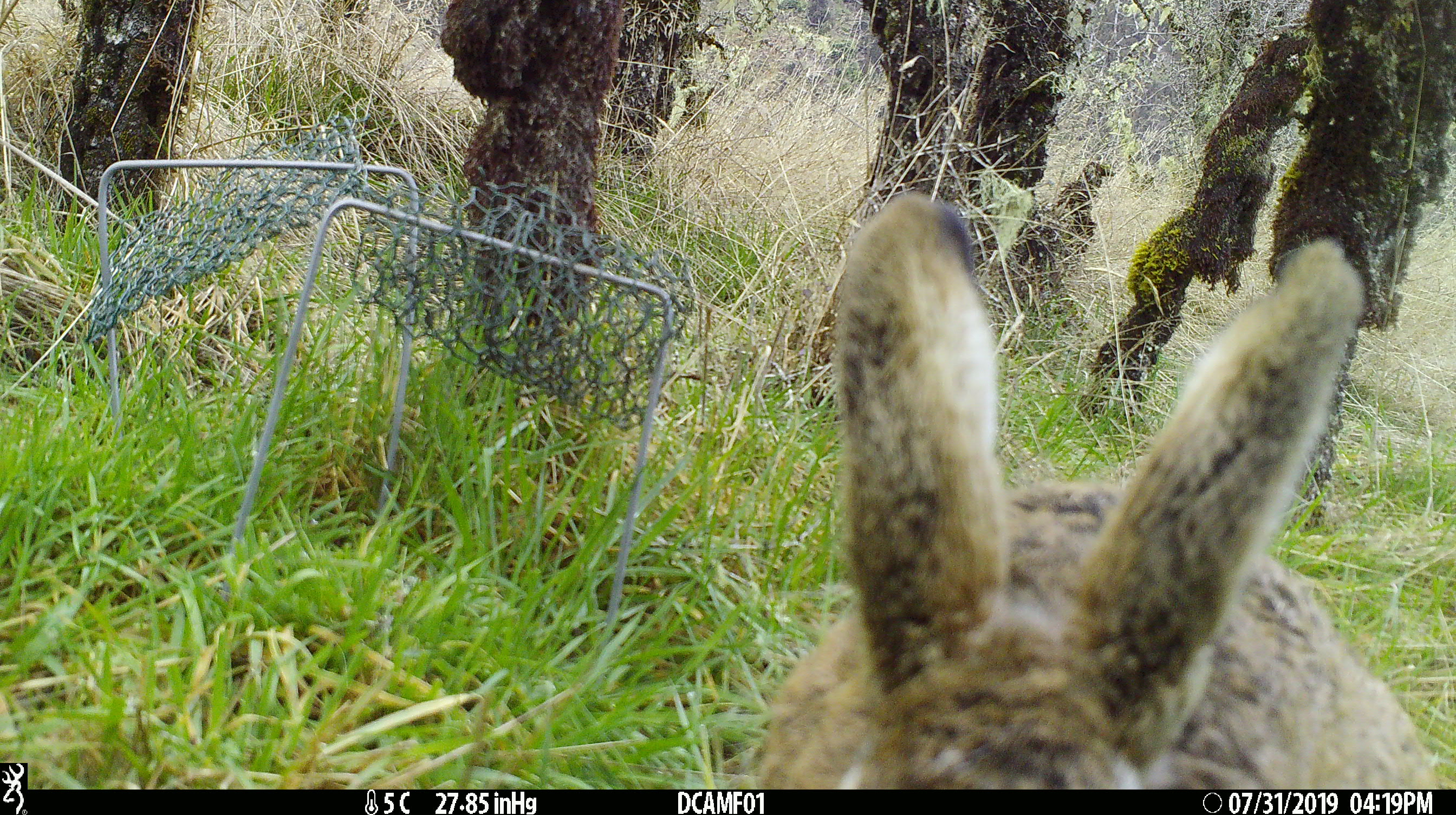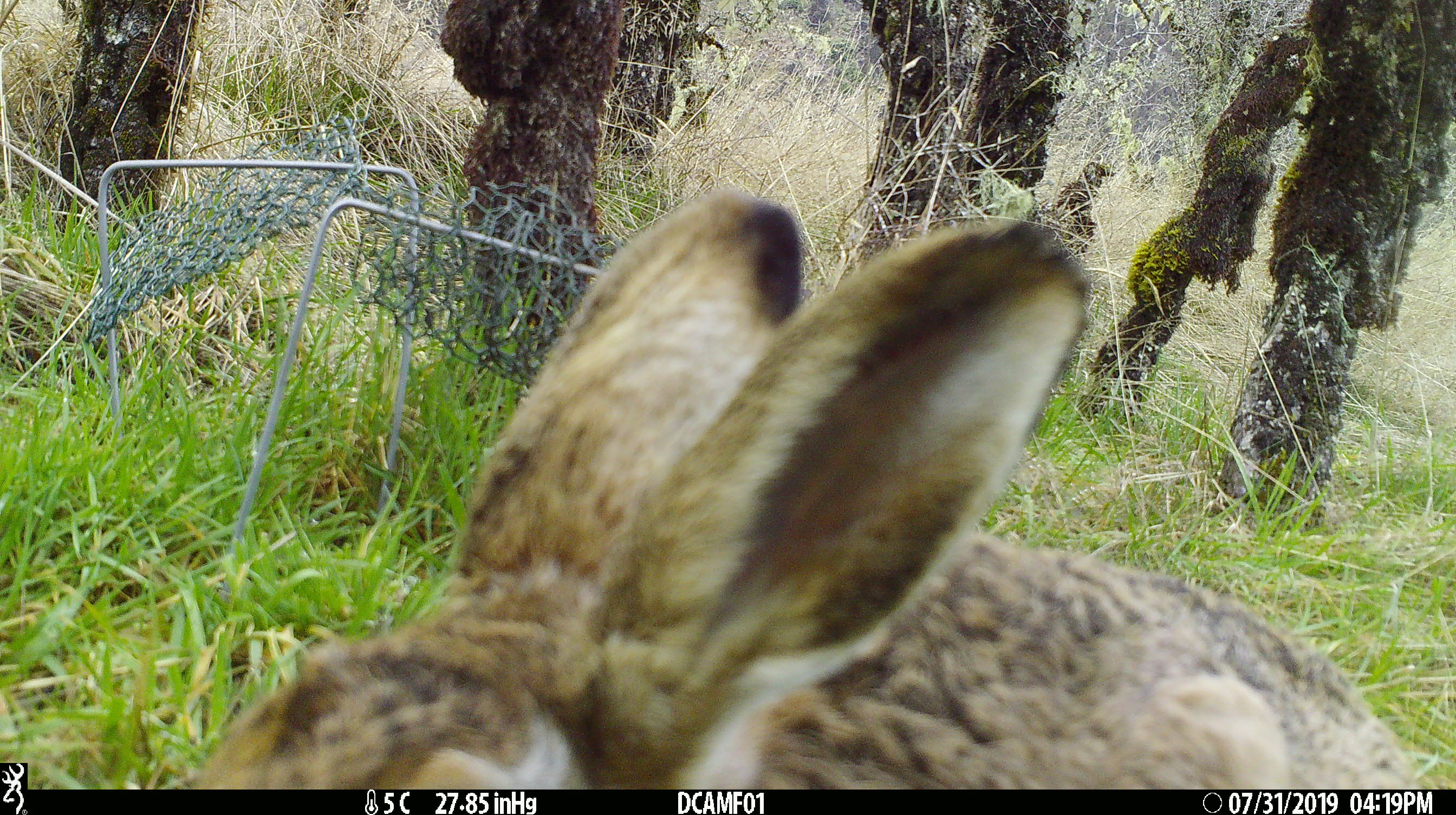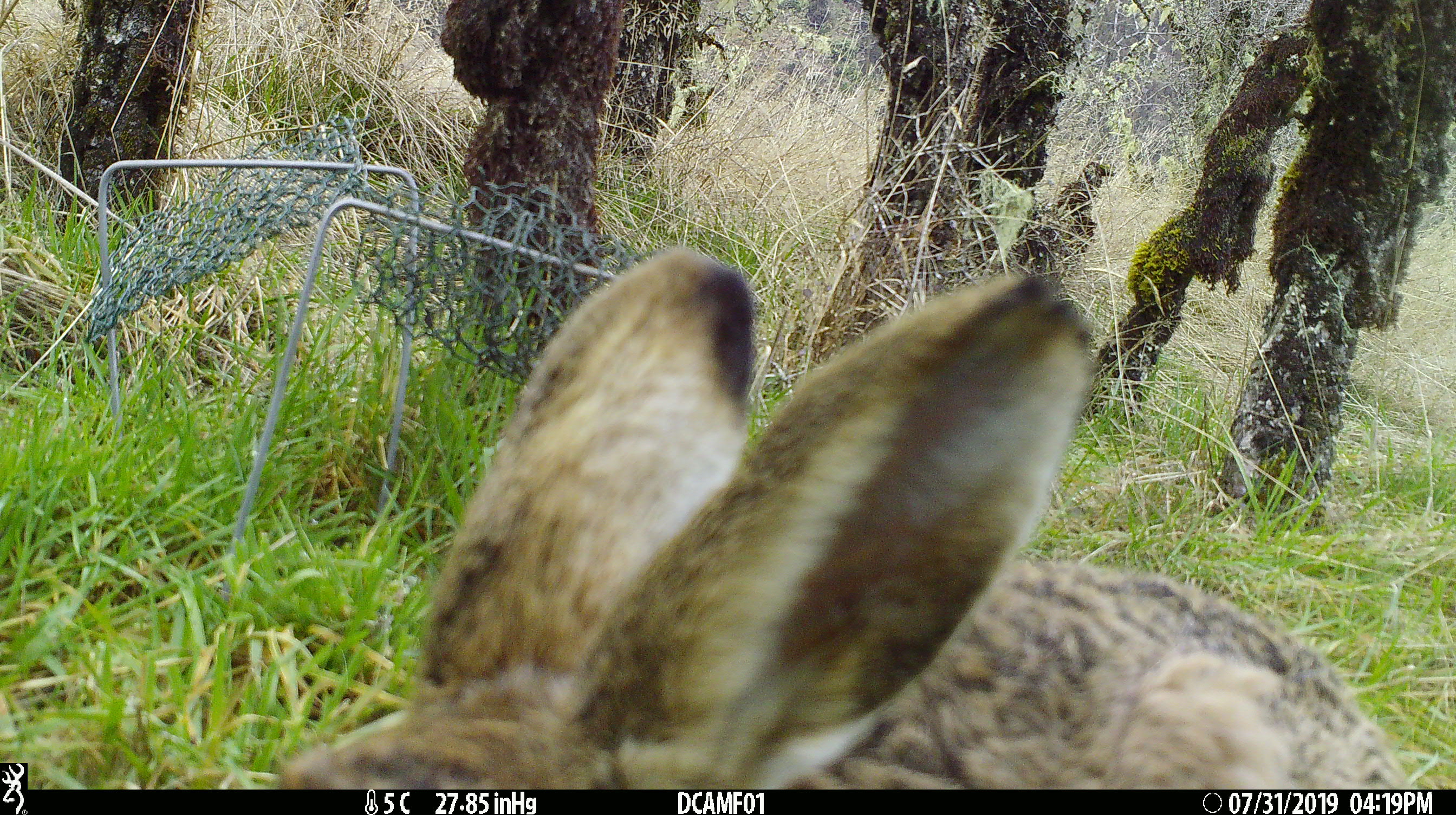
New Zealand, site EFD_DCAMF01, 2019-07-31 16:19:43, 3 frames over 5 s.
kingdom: Animalia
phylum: Chordata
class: Mammalia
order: Lagomorpha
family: Leporidae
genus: Lepus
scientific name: Lepus europaeus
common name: brown hare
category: hare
Hare (brown hare) (Lepus europaeus).